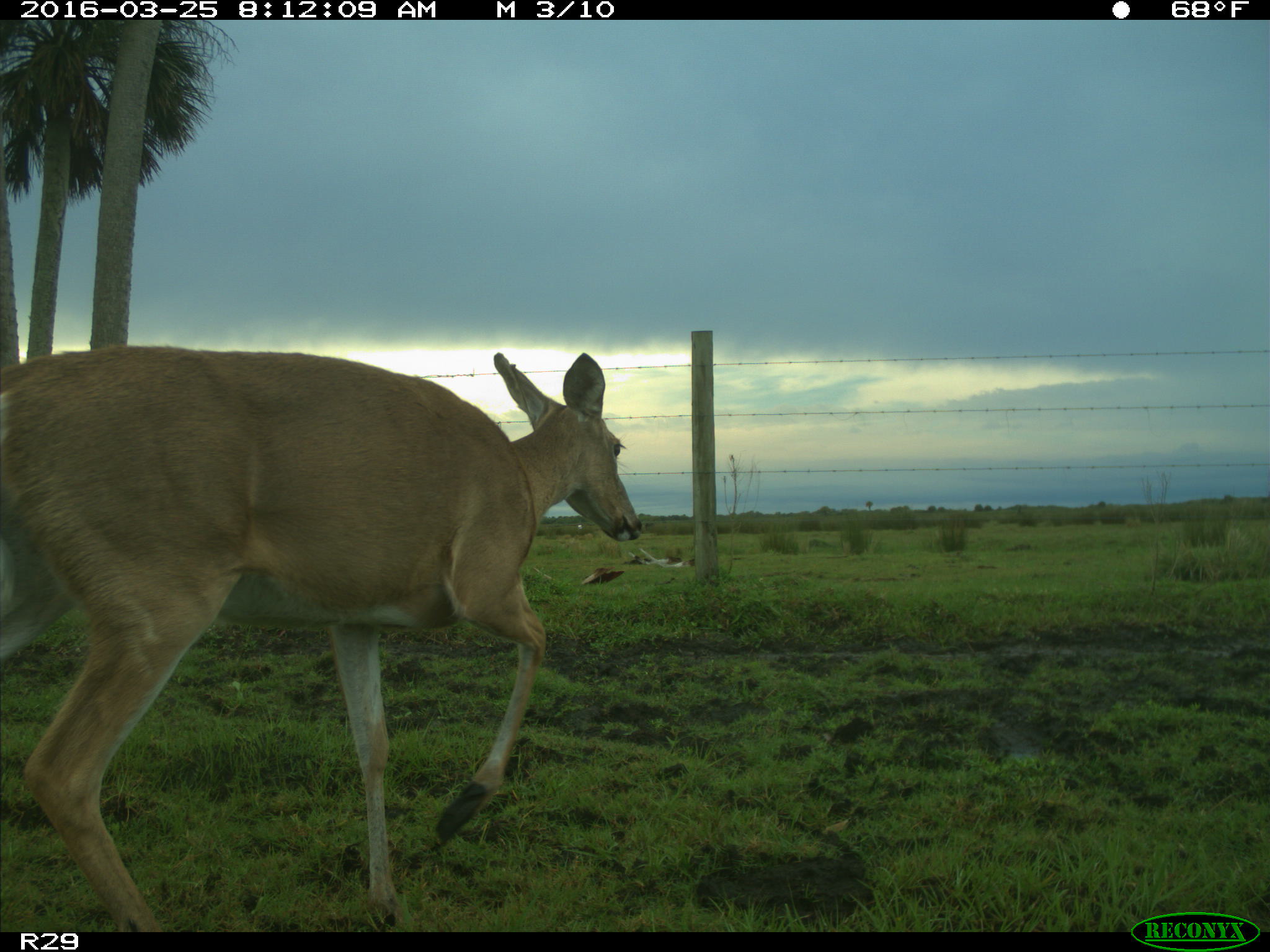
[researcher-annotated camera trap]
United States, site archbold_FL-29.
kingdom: Animalia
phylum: Chordata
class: Mammalia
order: Artiodactyla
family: Cervidae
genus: Odocoileus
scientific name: Odocoileus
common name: deer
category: unidentified deer